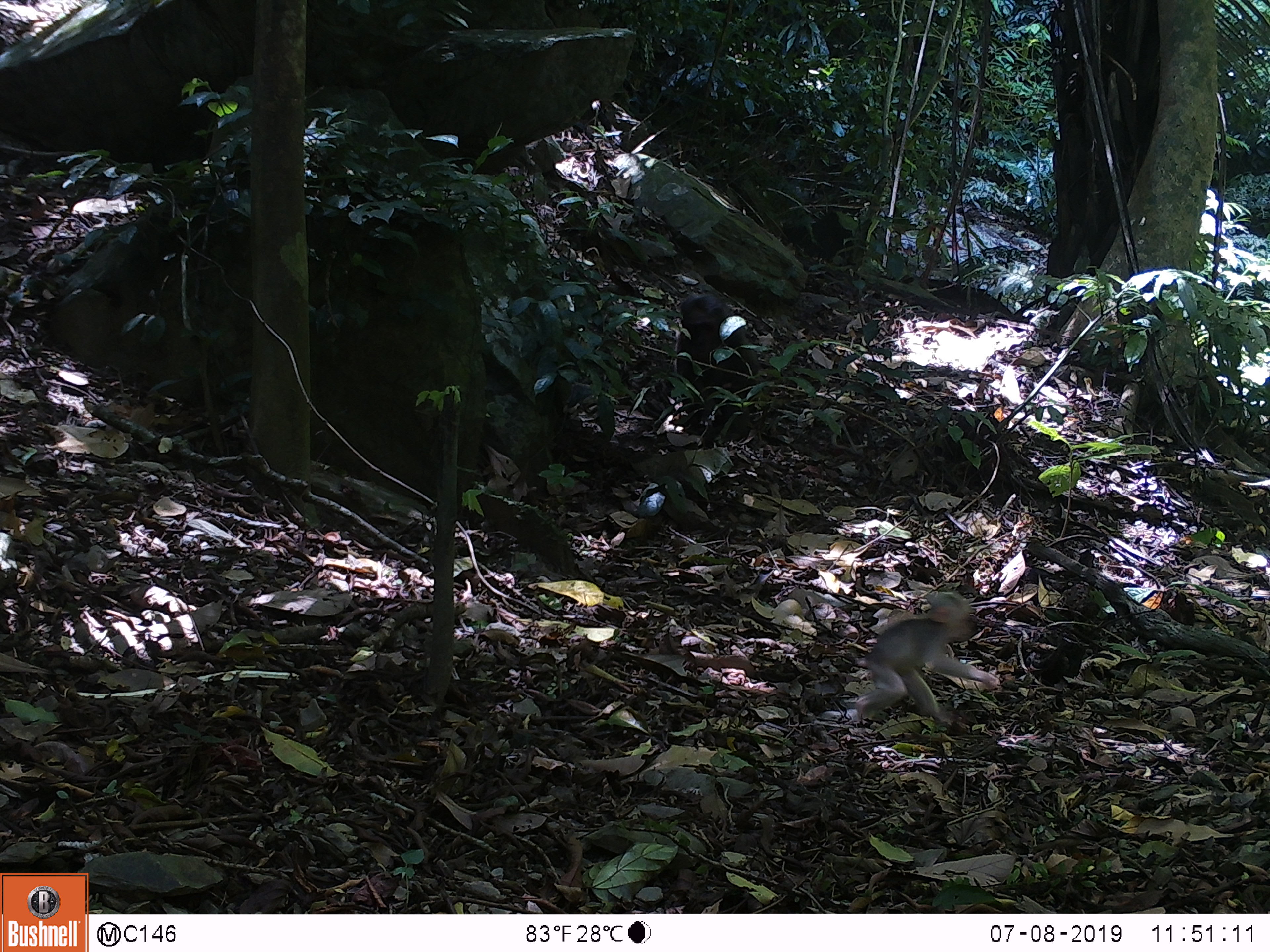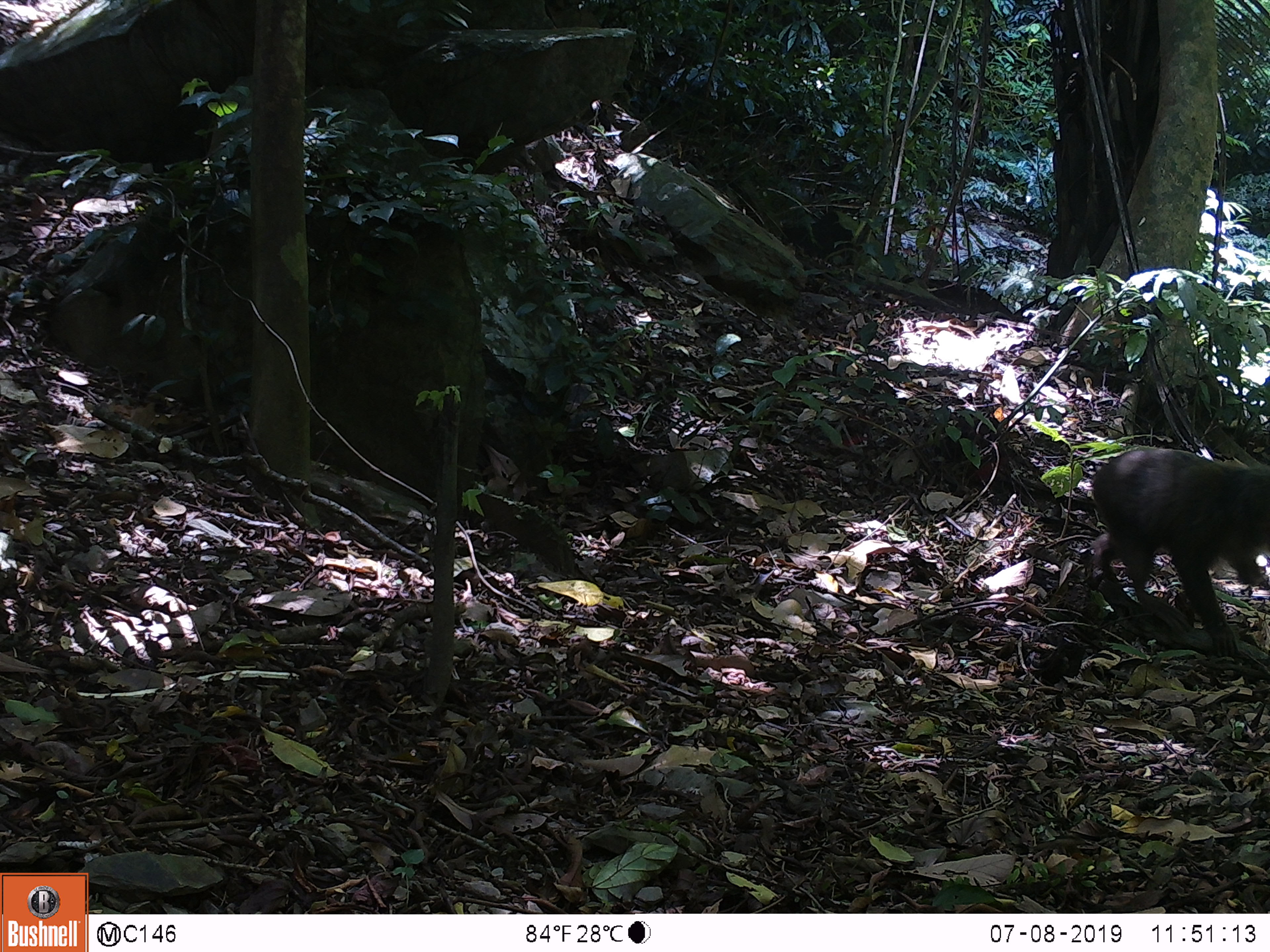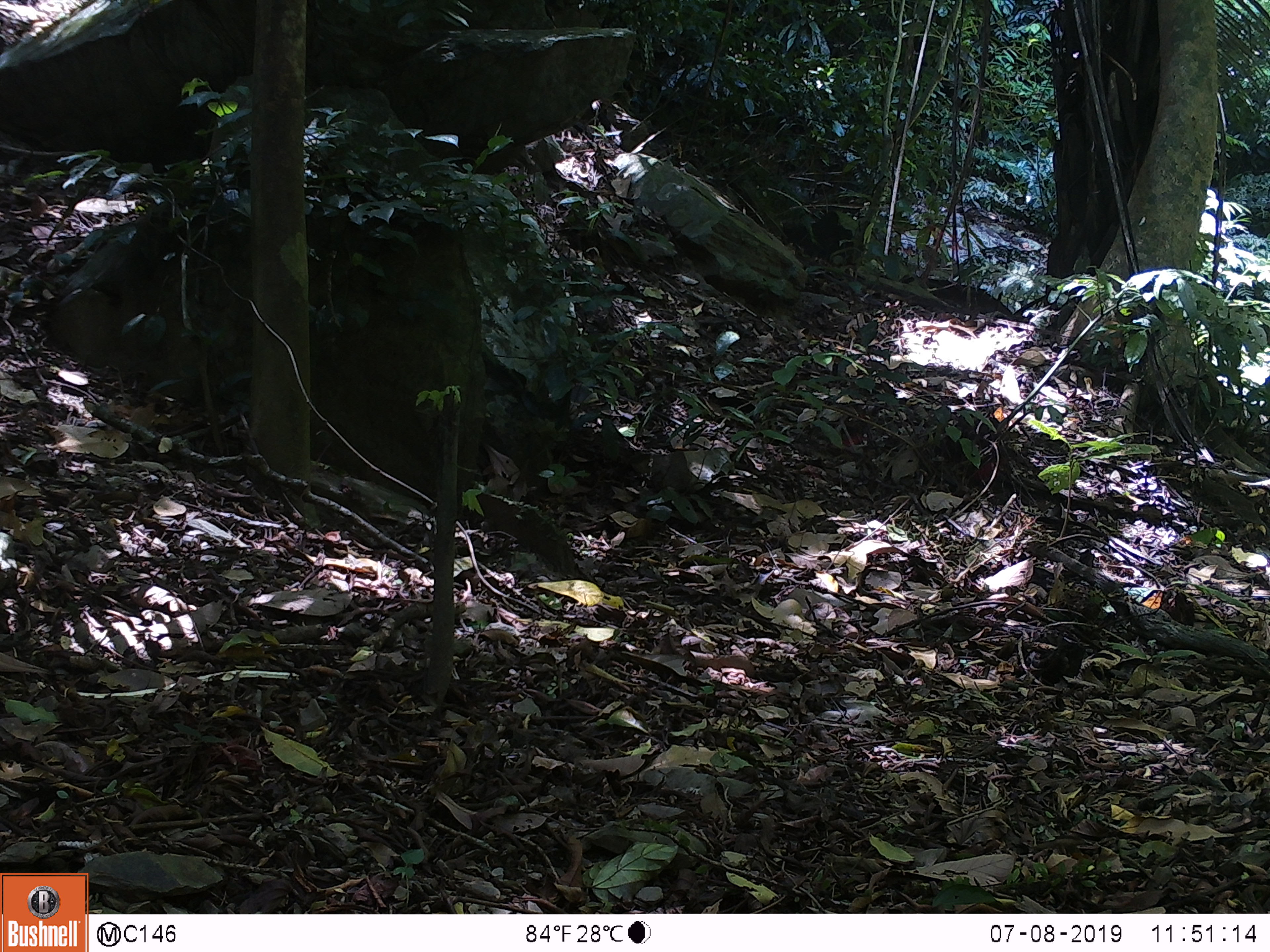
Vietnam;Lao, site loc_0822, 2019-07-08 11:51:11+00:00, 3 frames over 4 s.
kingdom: Animalia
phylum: Chordata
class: Mammalia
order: Primates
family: Cercopithecidae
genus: Macaca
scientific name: Macaca arctoides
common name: stump-tailed macaque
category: stump tailed macaque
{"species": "stump tailed macaque (stump-tailed macaque) (Macaca arctoides)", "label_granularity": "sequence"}